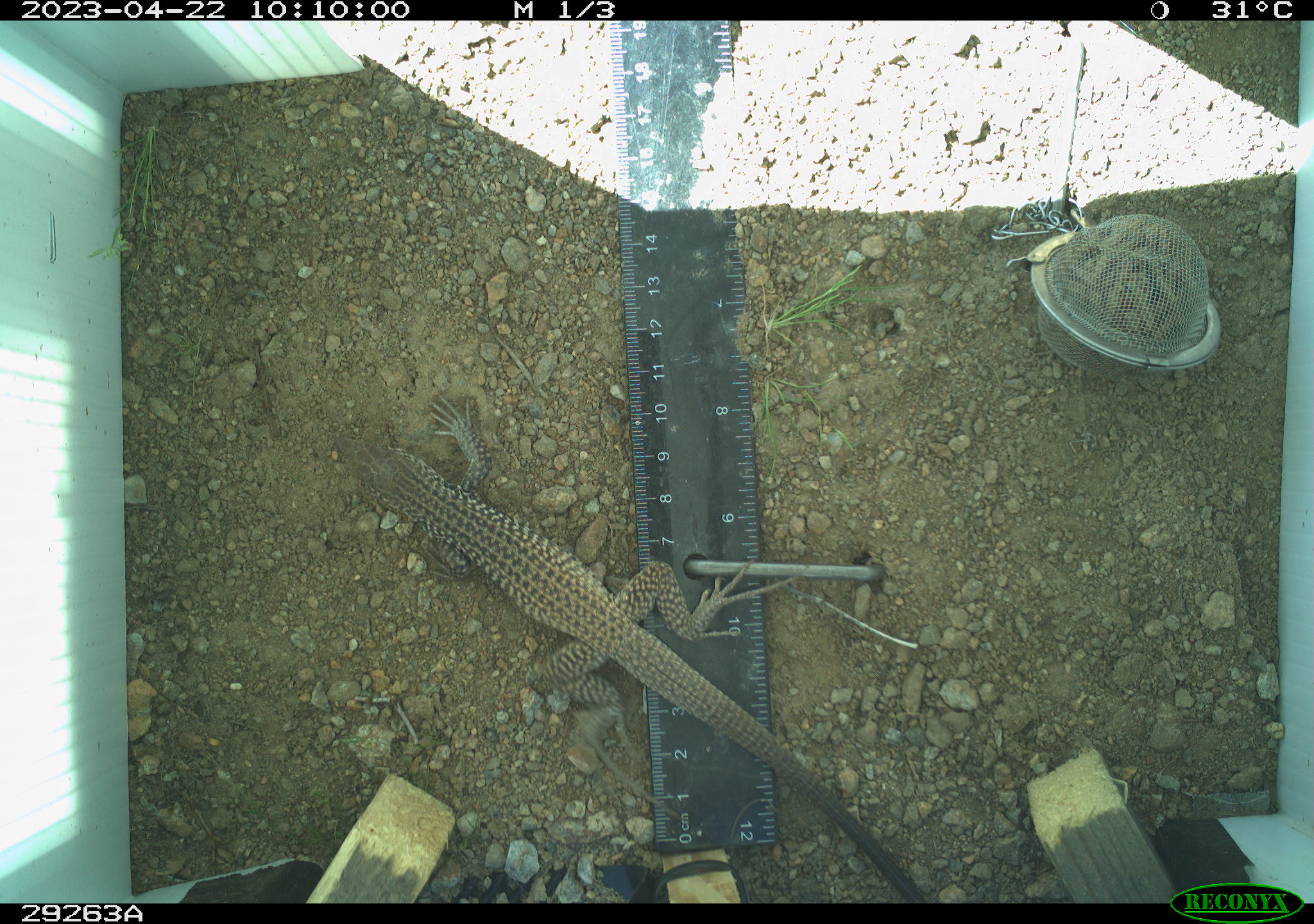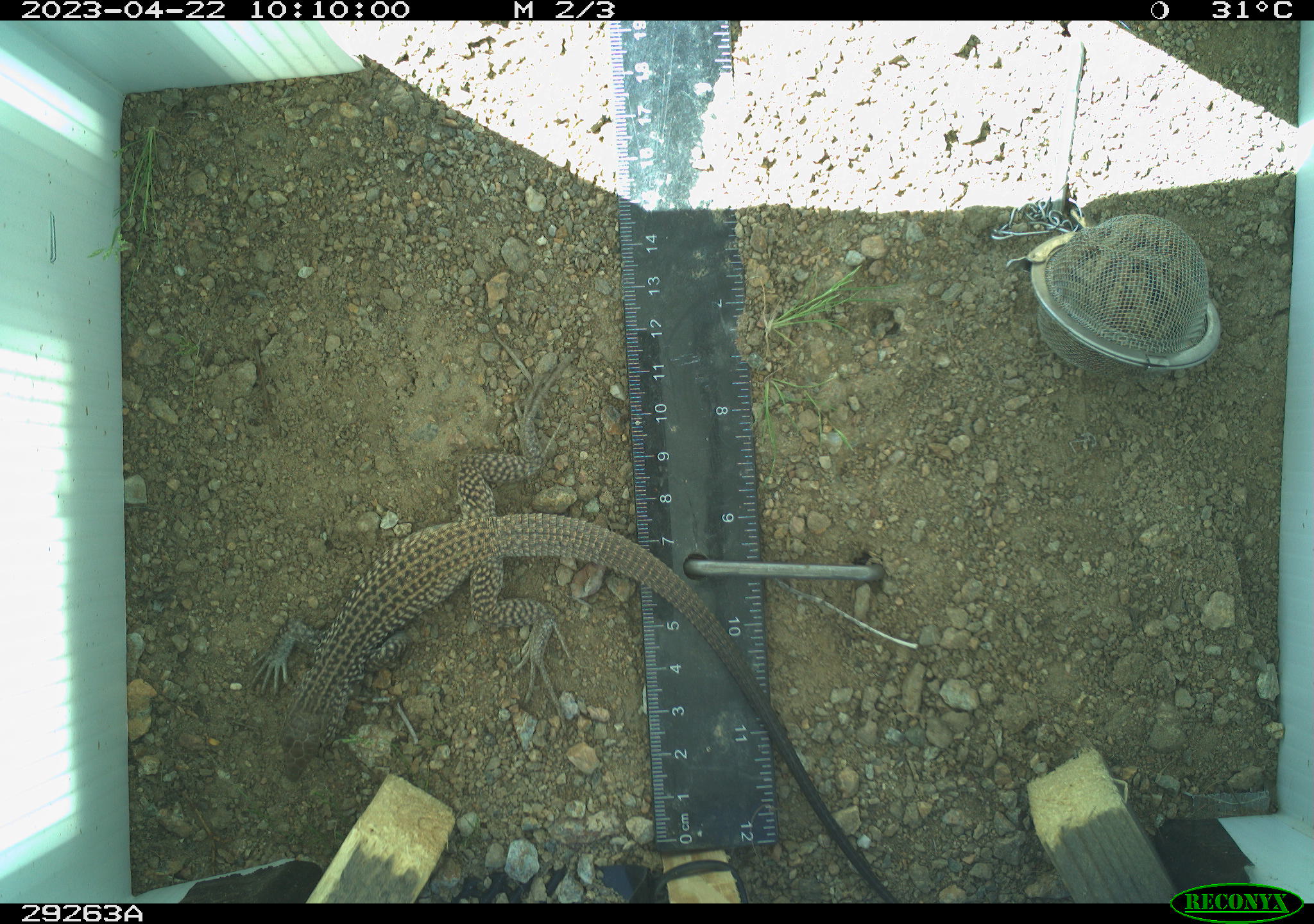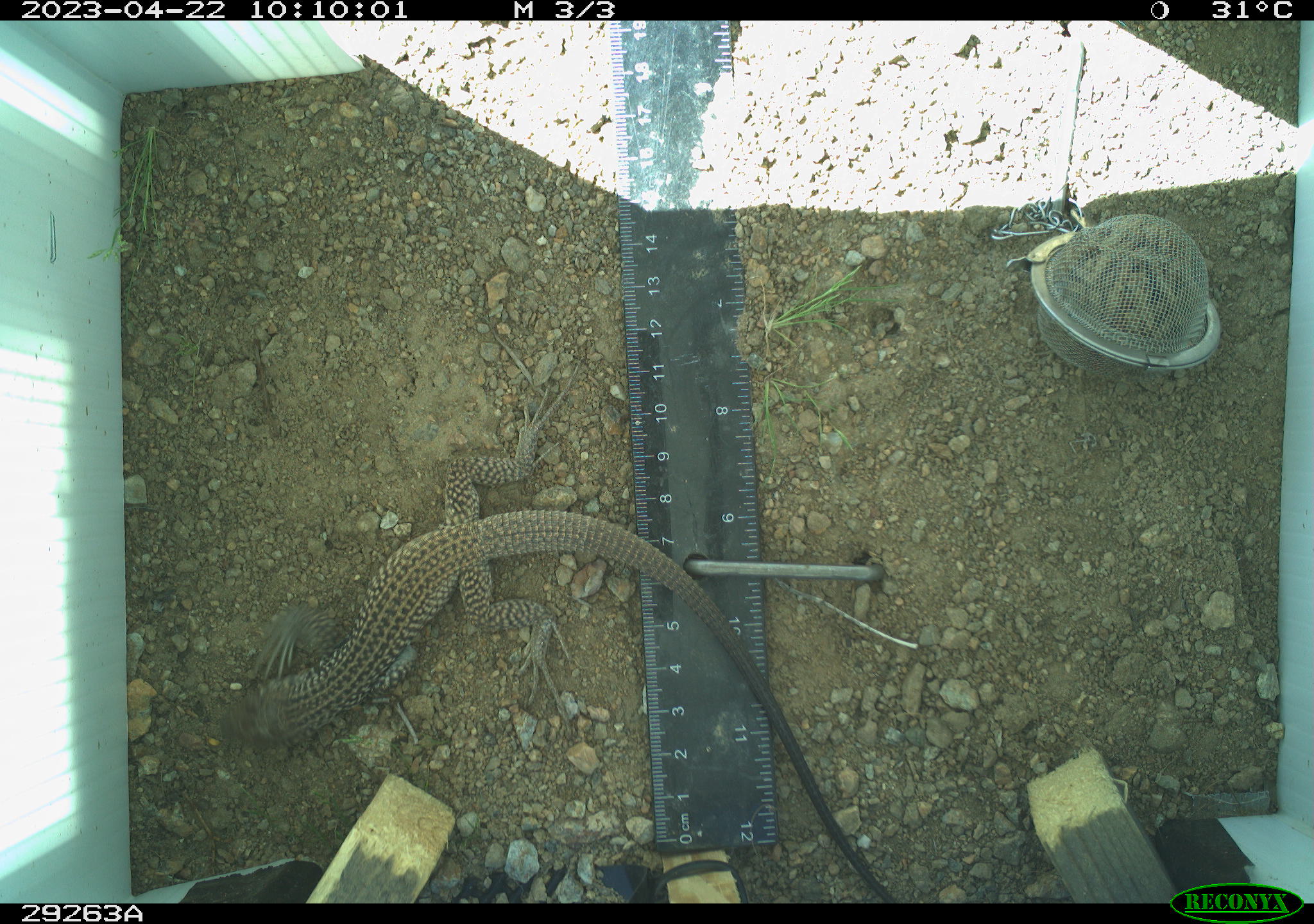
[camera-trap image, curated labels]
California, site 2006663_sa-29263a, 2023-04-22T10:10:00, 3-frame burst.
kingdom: Animalia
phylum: Chordata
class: Reptilia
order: Squamata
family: Teiidae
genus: Aspidoscelis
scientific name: Aspidoscelis tigris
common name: western whiptail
Western whiptail (Aspidoscelis tigris).